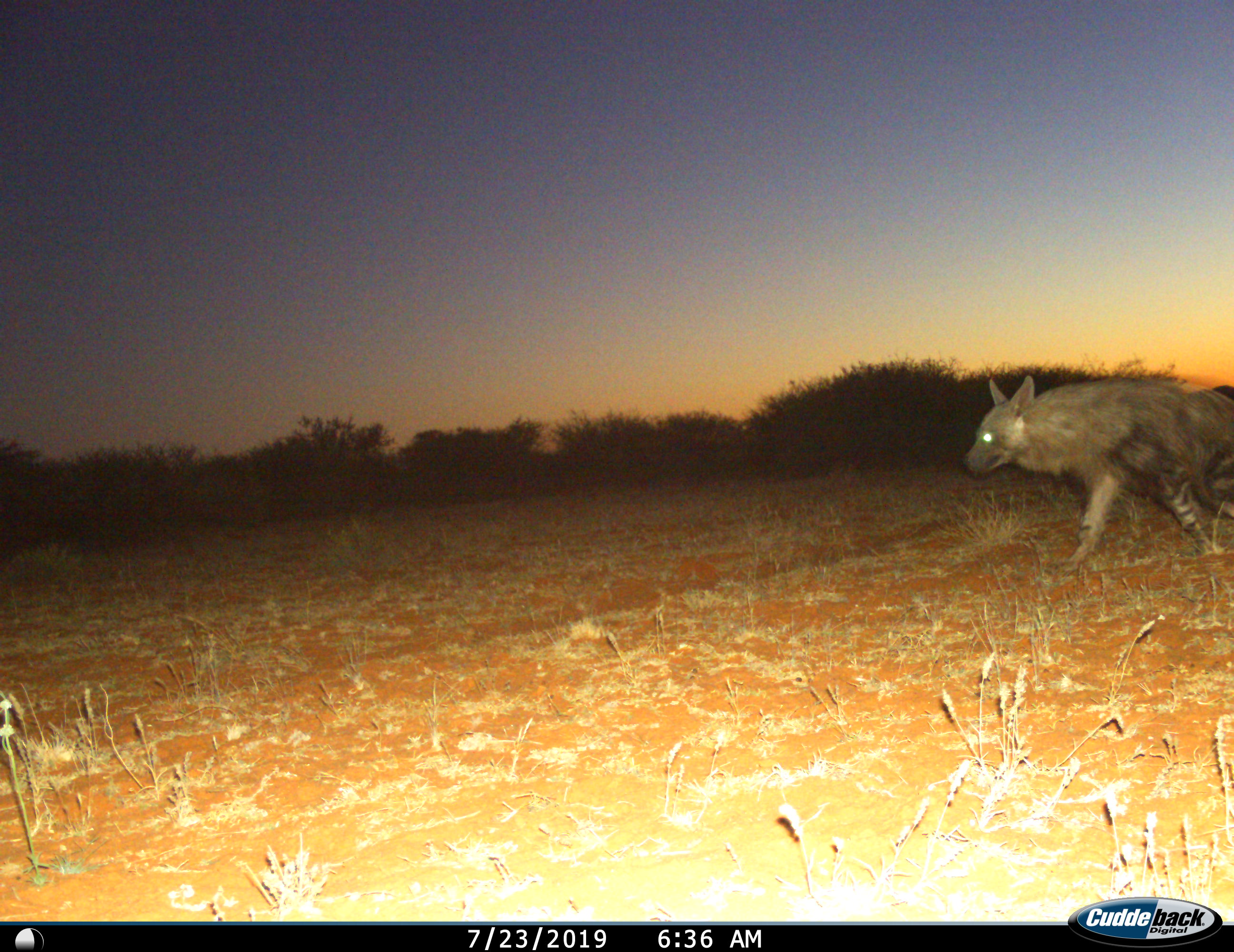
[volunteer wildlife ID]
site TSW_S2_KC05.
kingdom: Animalia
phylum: Chordata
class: Mammalia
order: Carnivora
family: Hyaenidae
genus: Parahyaena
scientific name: Parahyaena brunnea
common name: brown hyena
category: hyenabrown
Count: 1.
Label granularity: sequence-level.